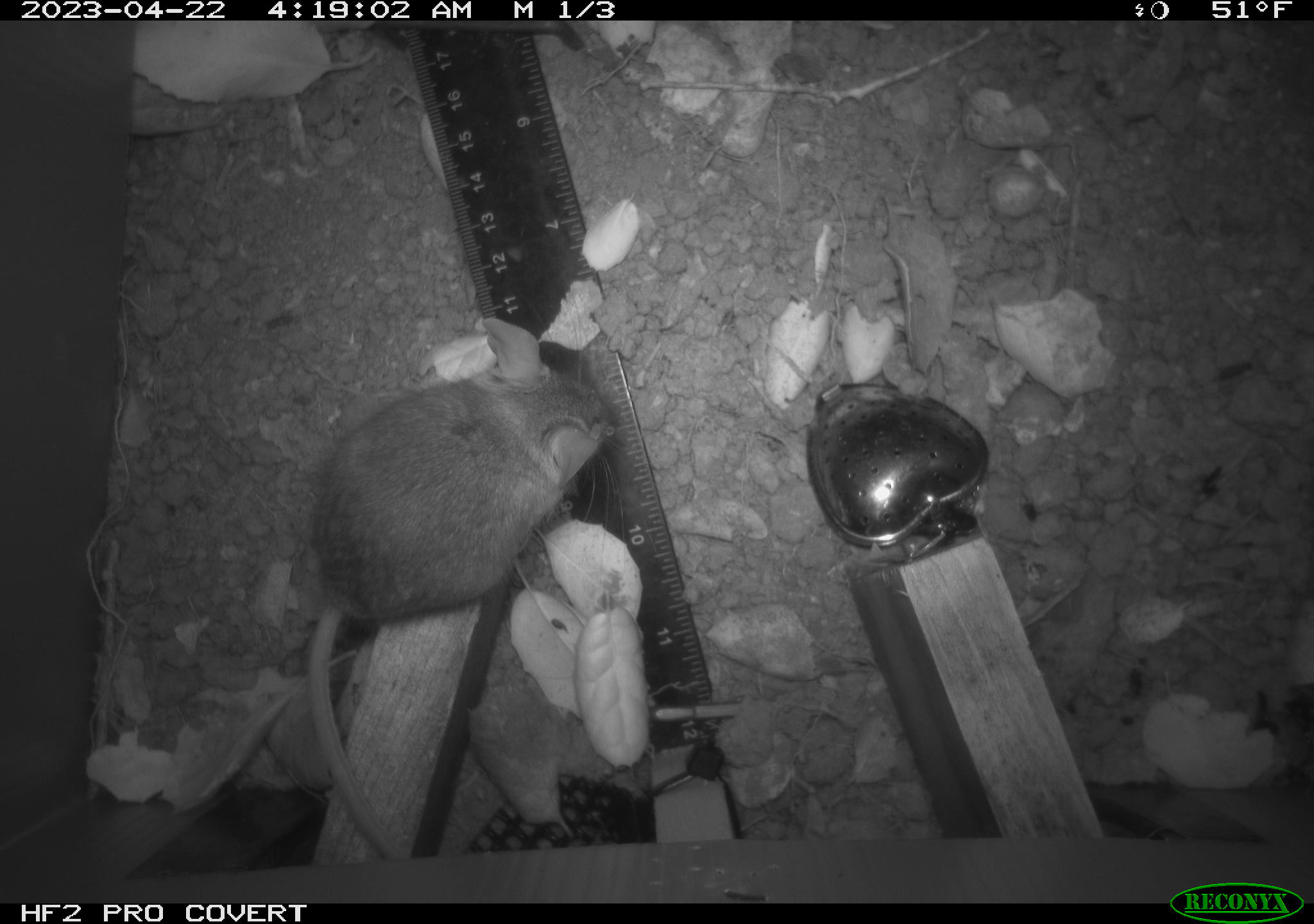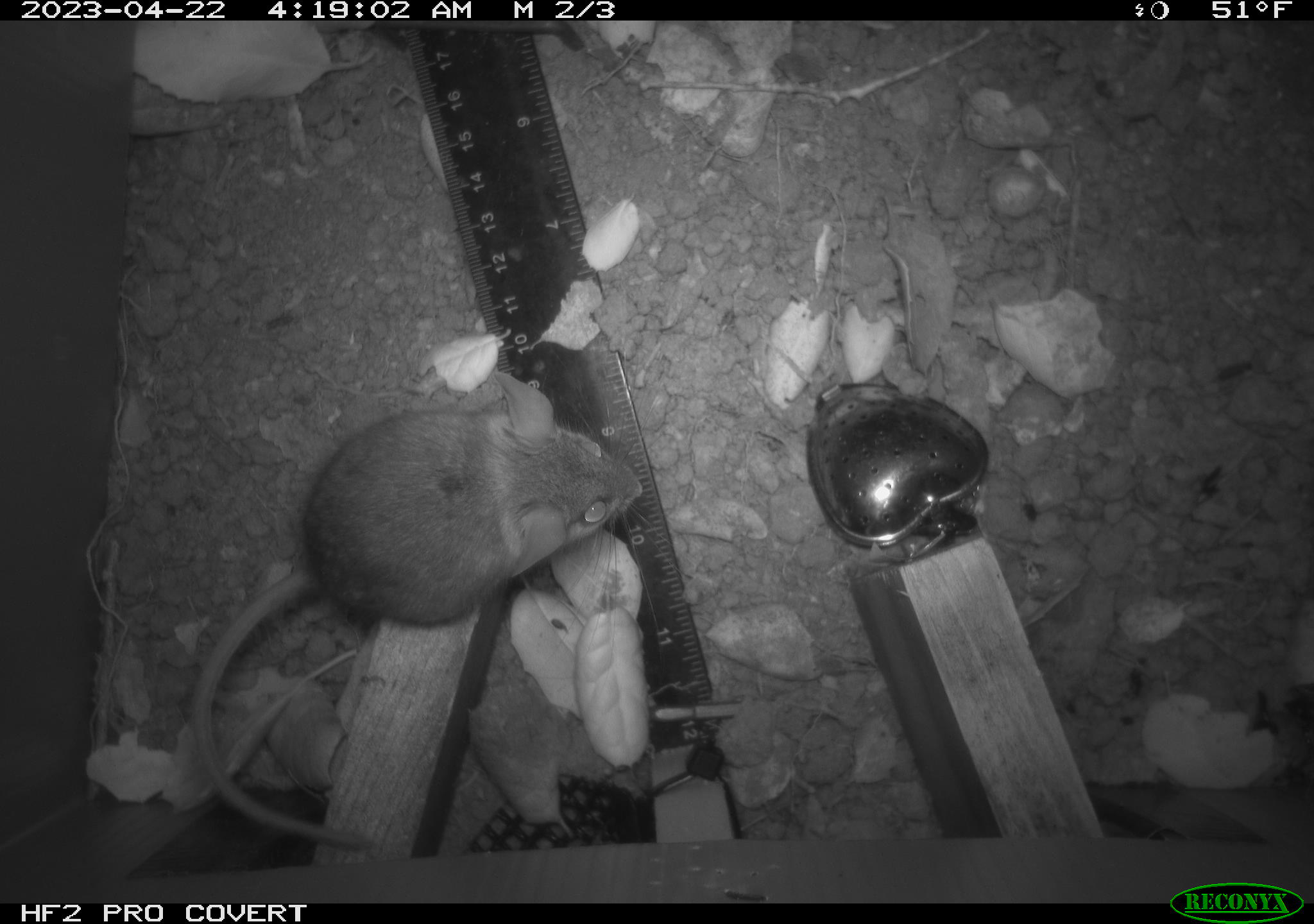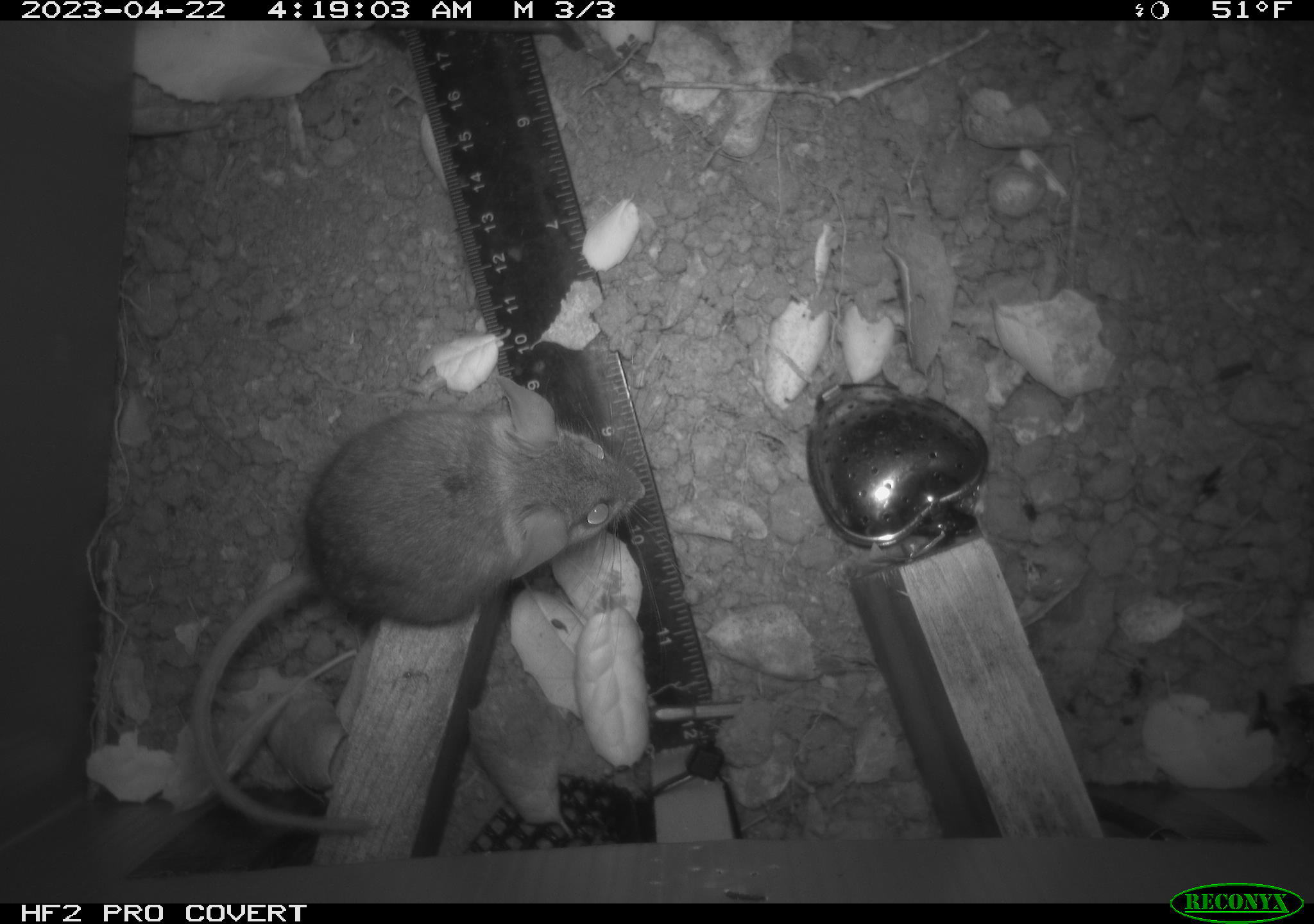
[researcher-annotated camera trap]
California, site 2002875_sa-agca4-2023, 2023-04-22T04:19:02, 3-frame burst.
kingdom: Animalia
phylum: Chordata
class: Mammalia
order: Rodentia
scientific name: Rodentia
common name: mouse species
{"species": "mouse species (Rodentia)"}